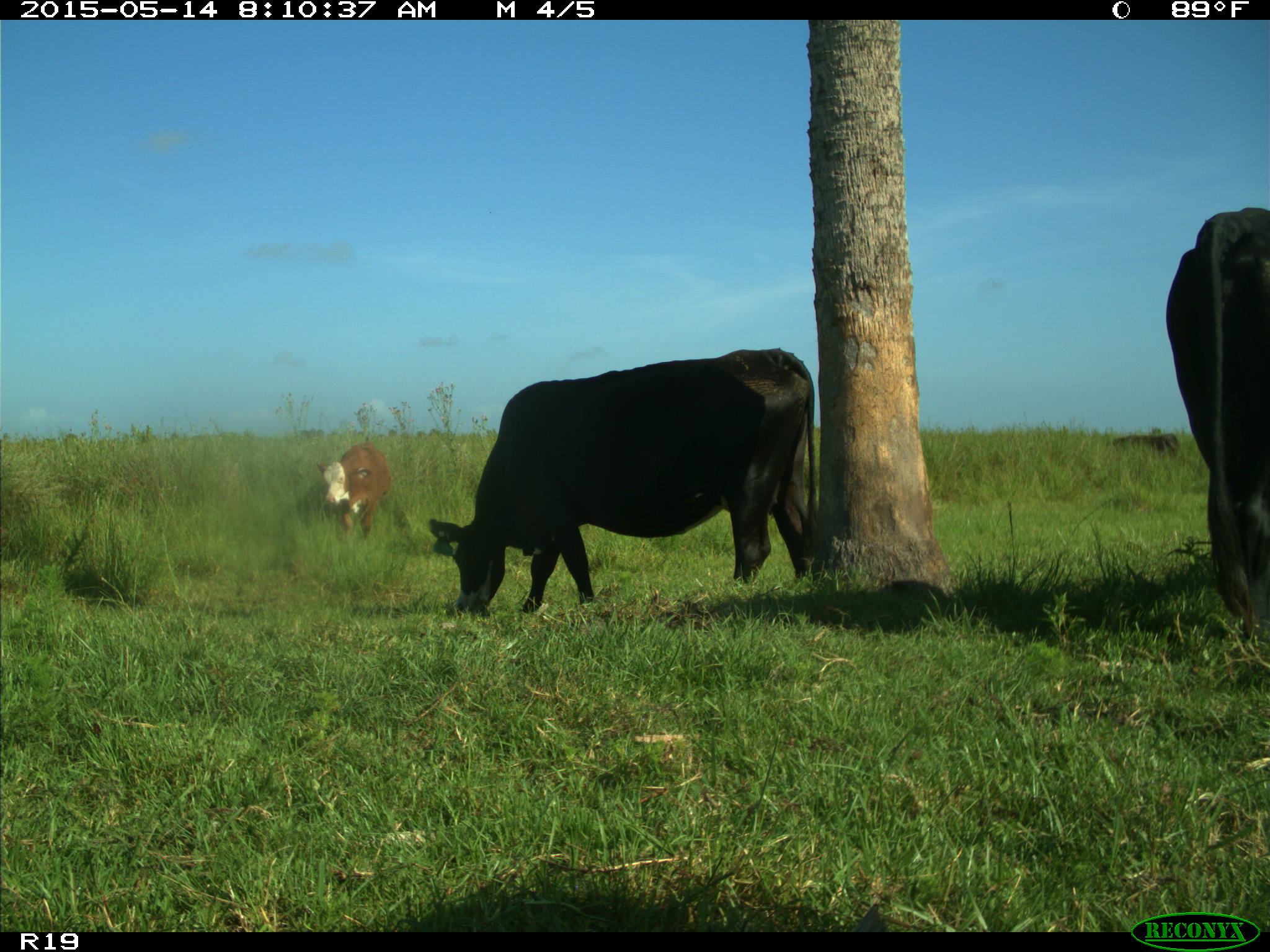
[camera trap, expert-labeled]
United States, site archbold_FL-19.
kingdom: Animalia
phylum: Chordata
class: Mammalia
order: Artiodactyla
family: Bovidae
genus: Bos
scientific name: Bos taurus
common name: domestic cow